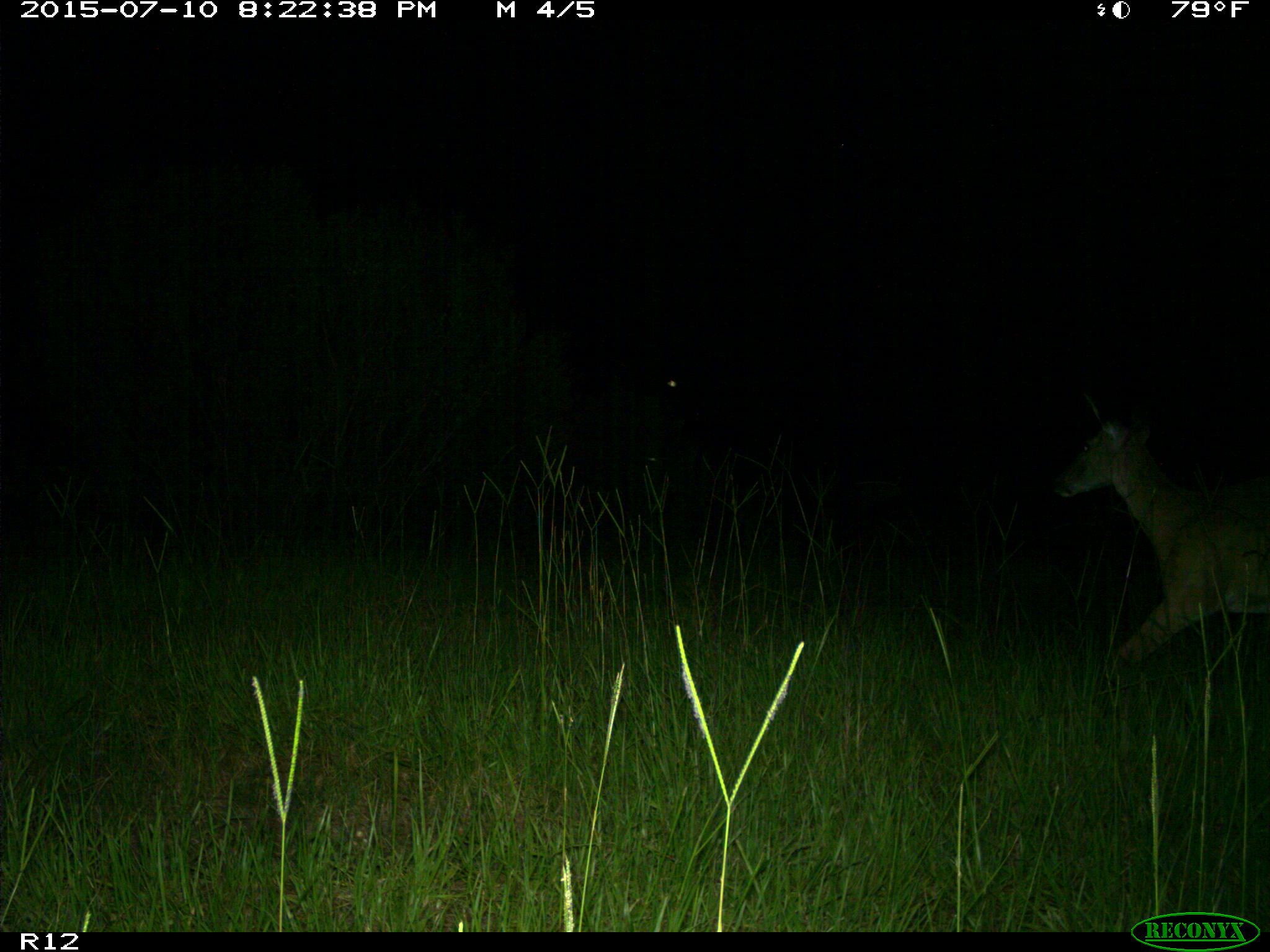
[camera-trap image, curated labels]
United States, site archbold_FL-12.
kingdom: Animalia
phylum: Chordata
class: Mammalia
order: Artiodactyla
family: Cervidae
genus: Odocoileus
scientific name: Odocoileus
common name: deer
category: unidentified deer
Unidentified deer (deer) (Odocoileus).